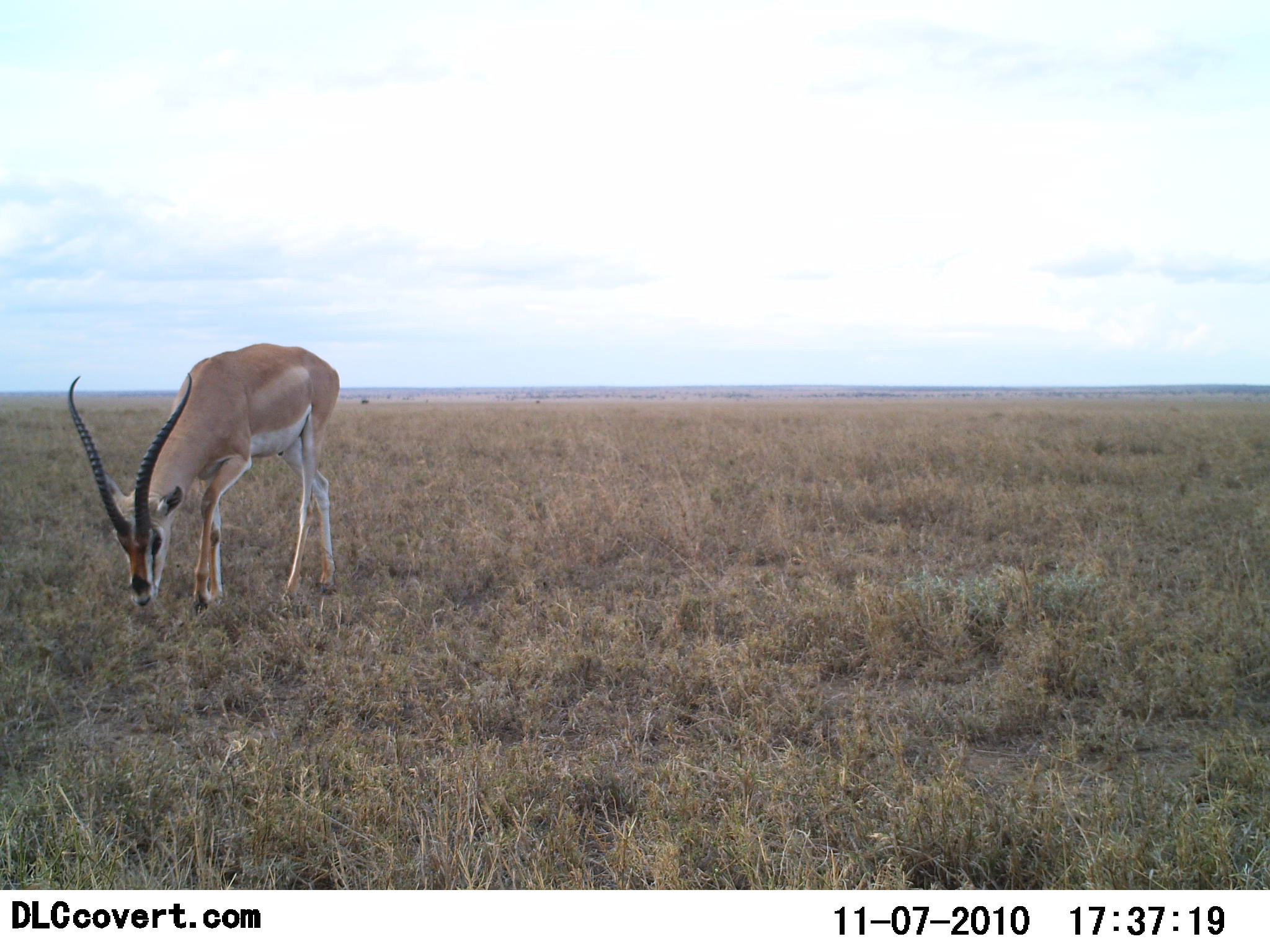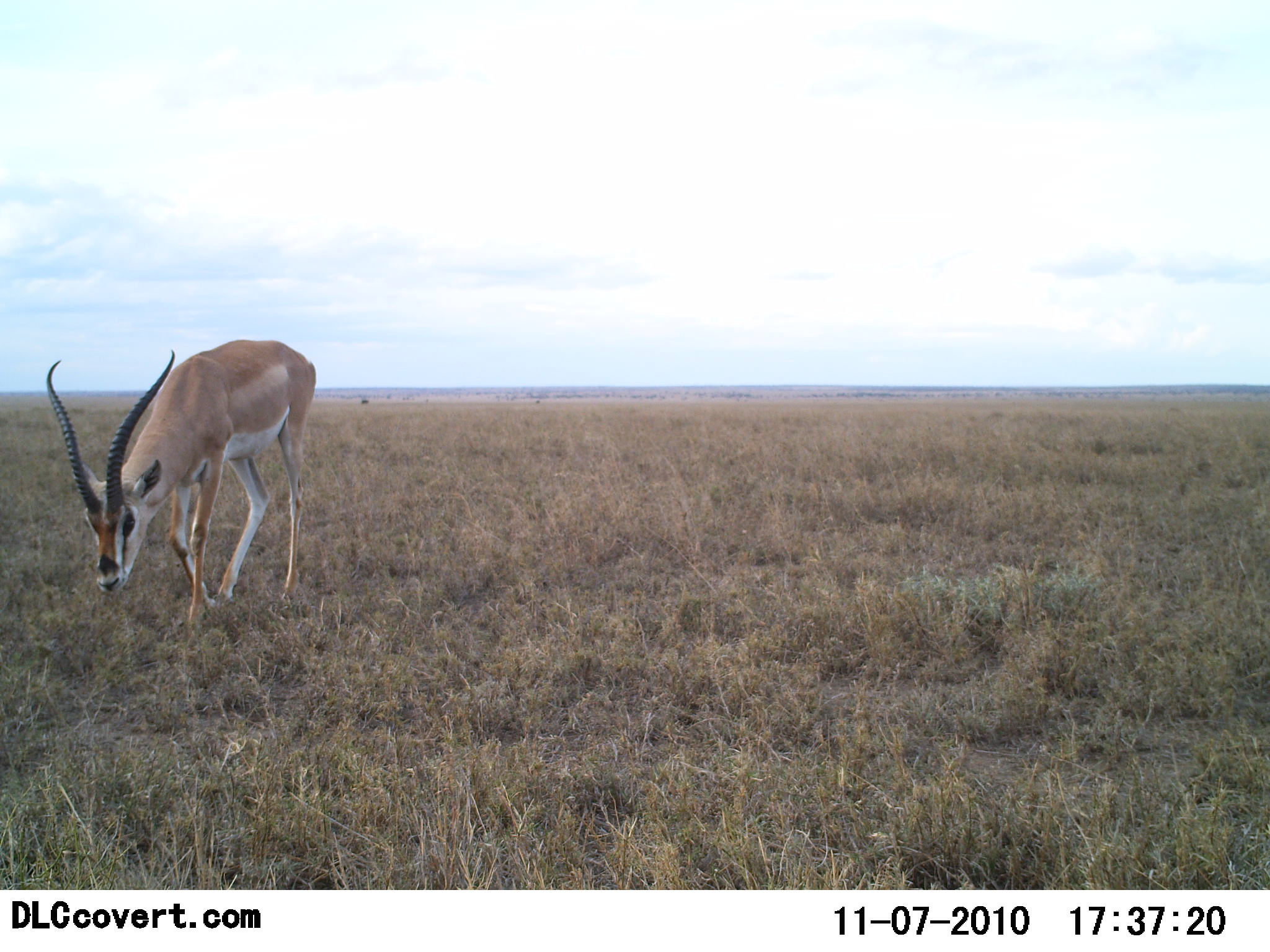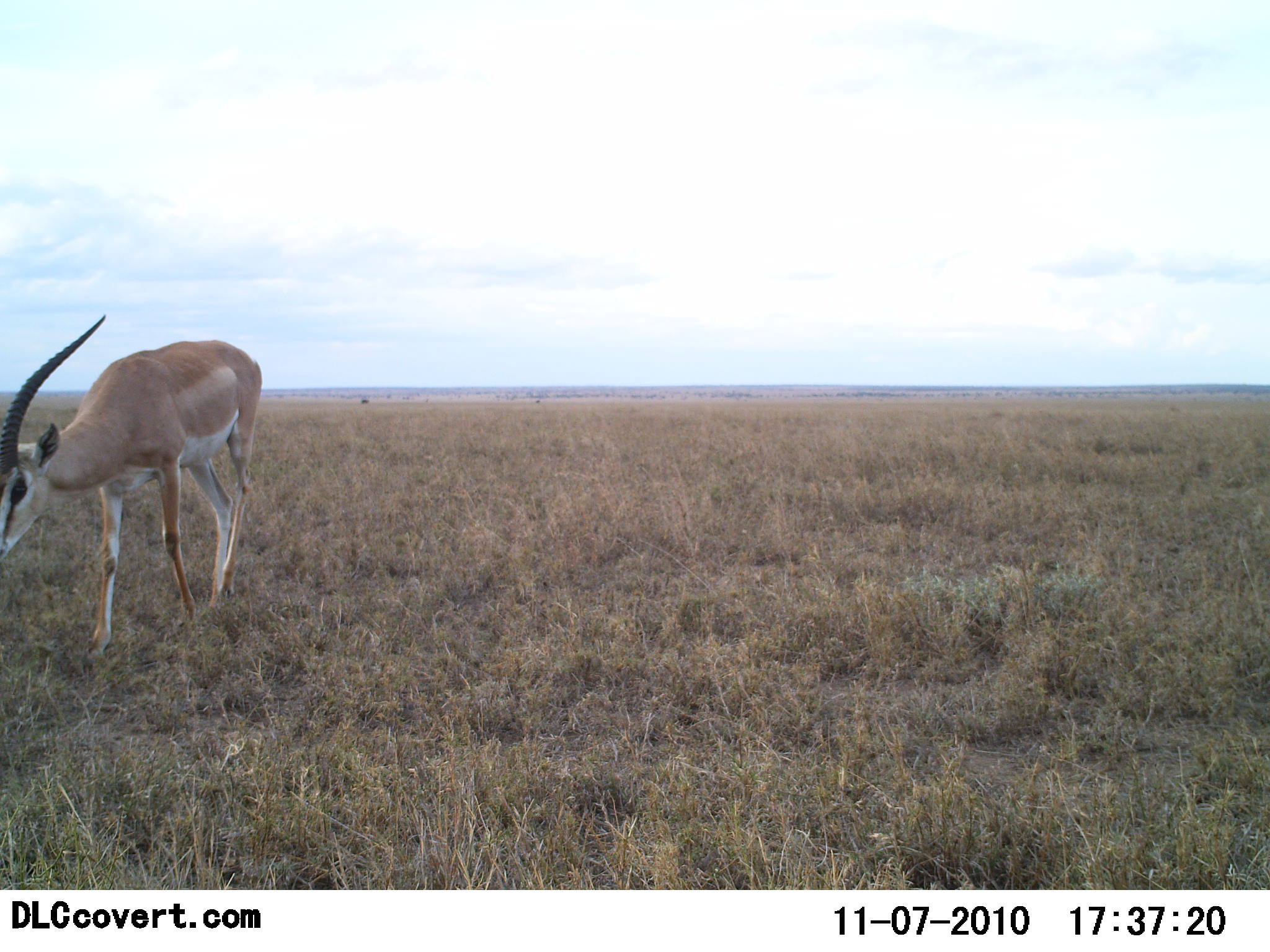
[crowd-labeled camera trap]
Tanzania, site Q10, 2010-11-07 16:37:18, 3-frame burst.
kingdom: Animalia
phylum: Chordata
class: Mammalia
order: Artiodactyla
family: Bovidae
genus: Nanger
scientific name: Nanger granti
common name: grant's gazelle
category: gazellegrants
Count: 1.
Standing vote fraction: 17%.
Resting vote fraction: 0%.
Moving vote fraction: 42%.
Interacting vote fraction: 0%.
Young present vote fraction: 0%.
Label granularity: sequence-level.